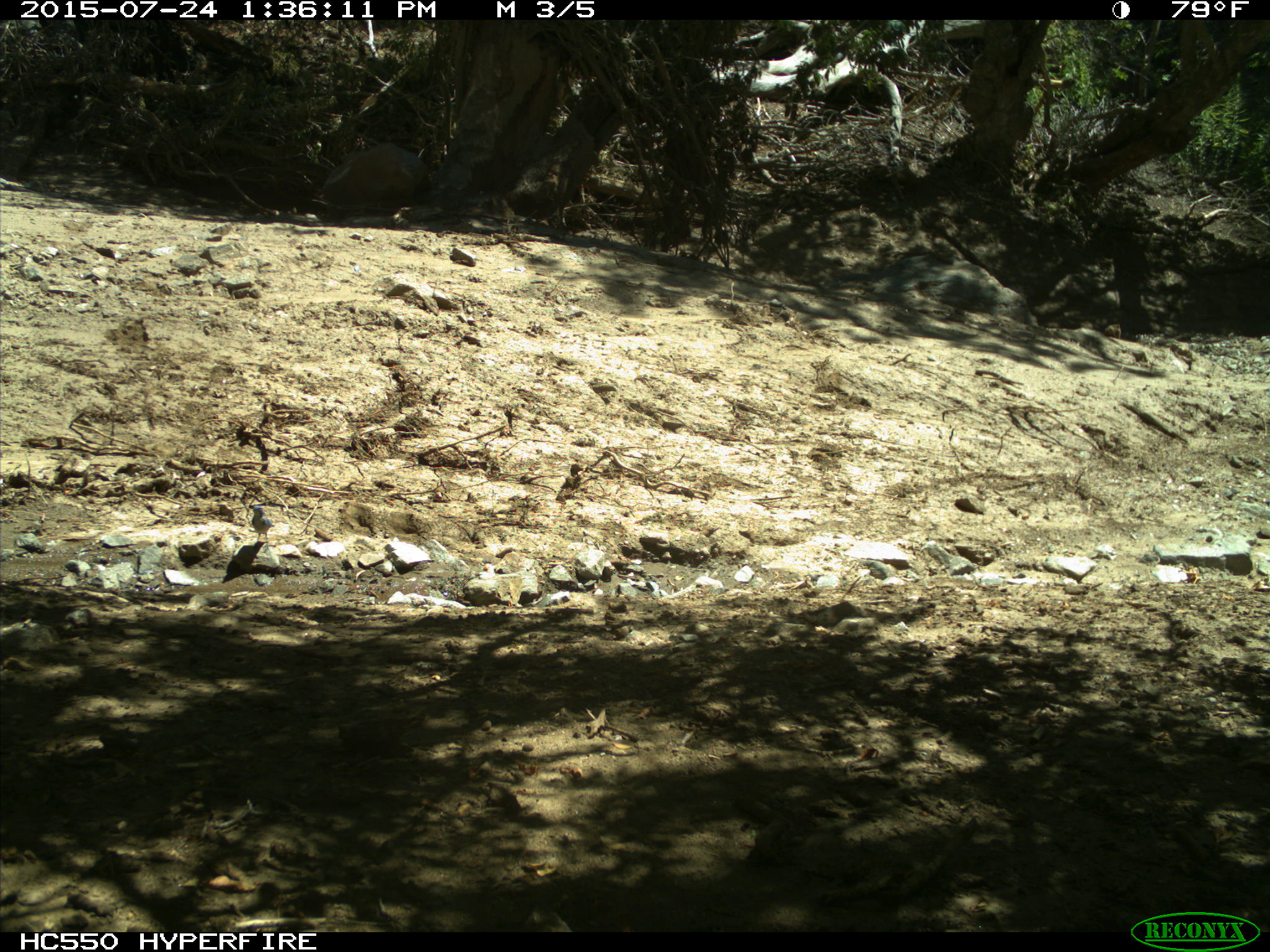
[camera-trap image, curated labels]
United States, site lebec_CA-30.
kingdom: Animalia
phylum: Chordata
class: Aves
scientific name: Aves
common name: birds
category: unidentified bird